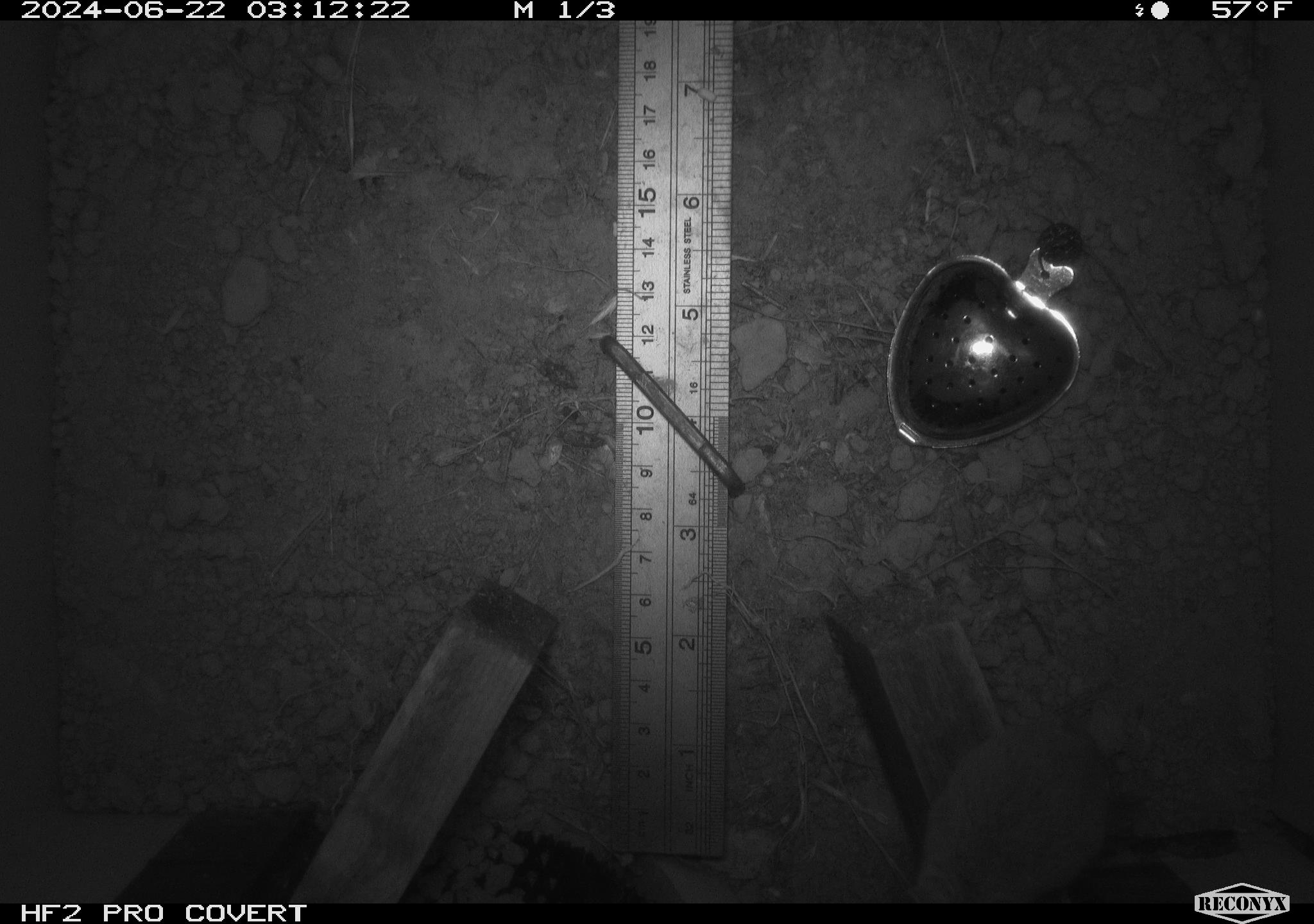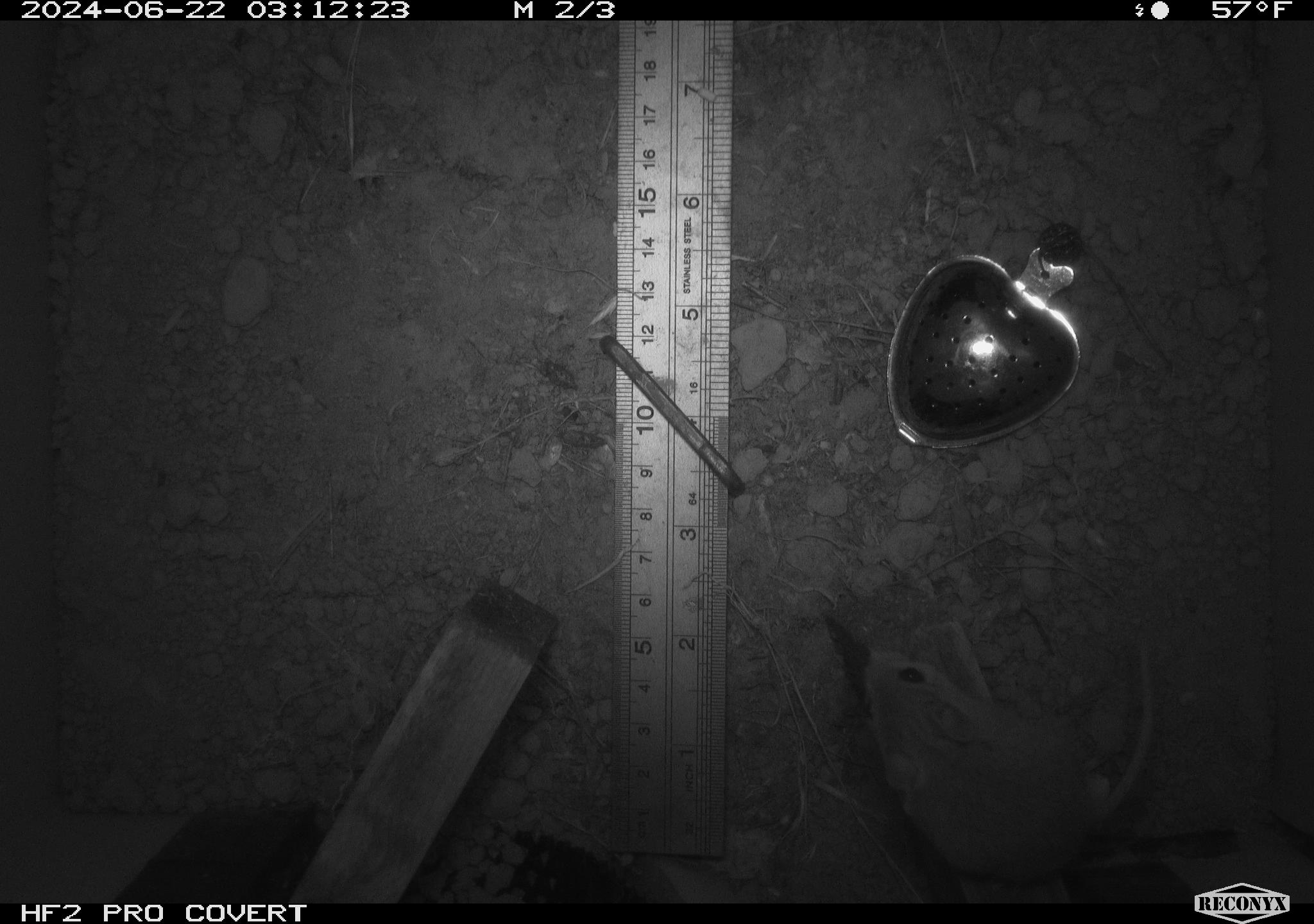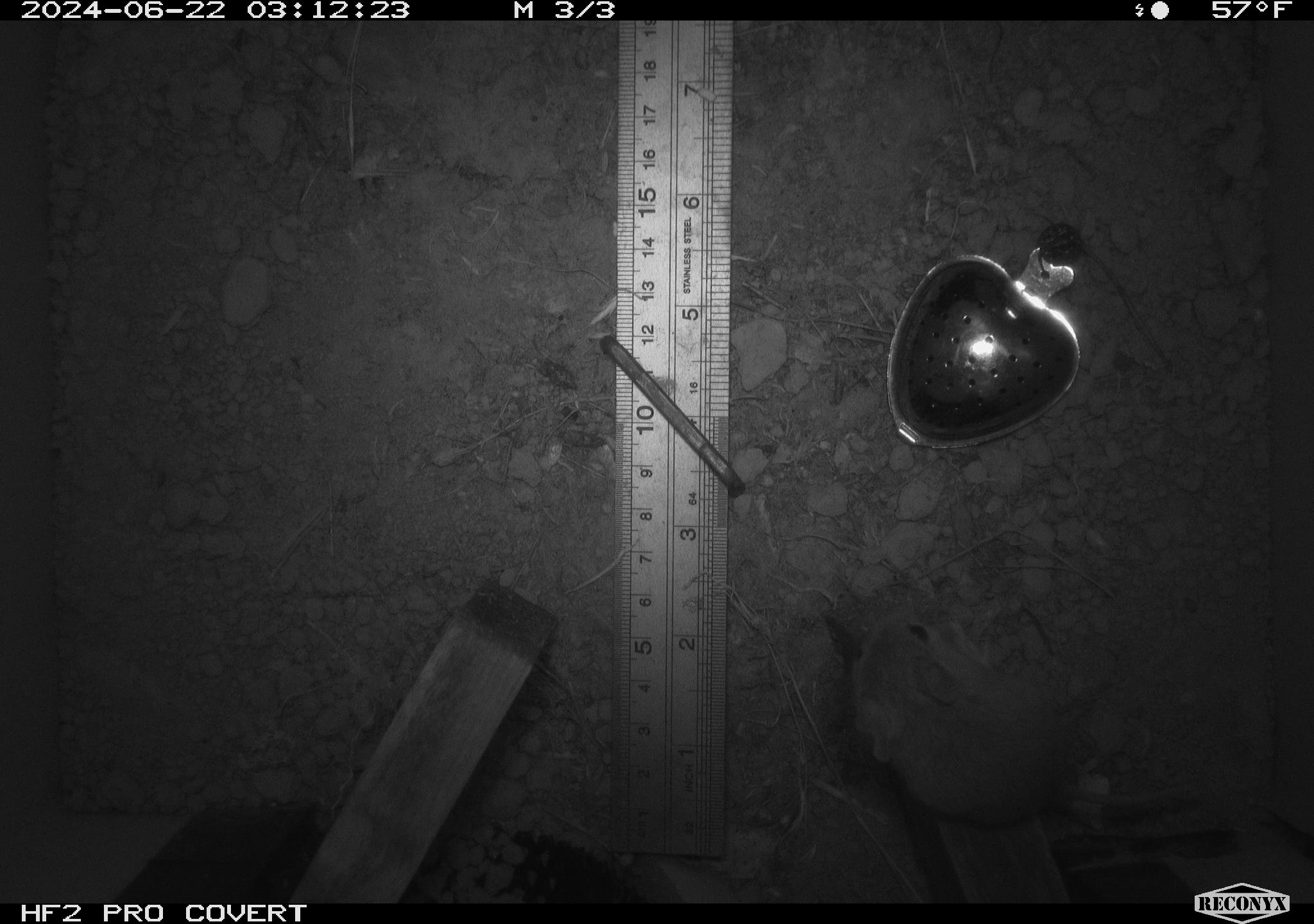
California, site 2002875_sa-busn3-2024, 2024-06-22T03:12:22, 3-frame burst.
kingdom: Animalia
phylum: Chordata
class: Mammalia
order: Rodentia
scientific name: Rodentia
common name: mouse species